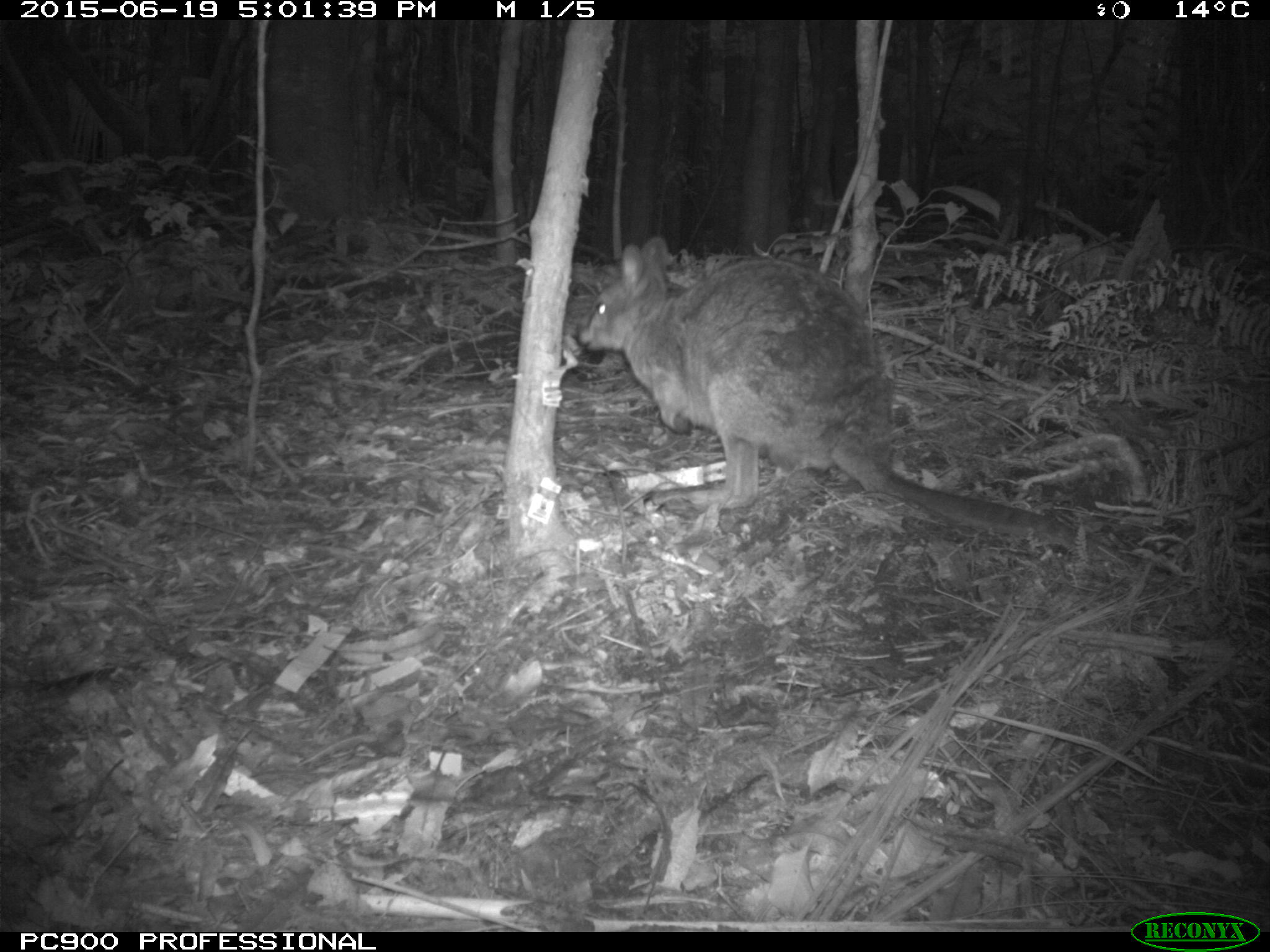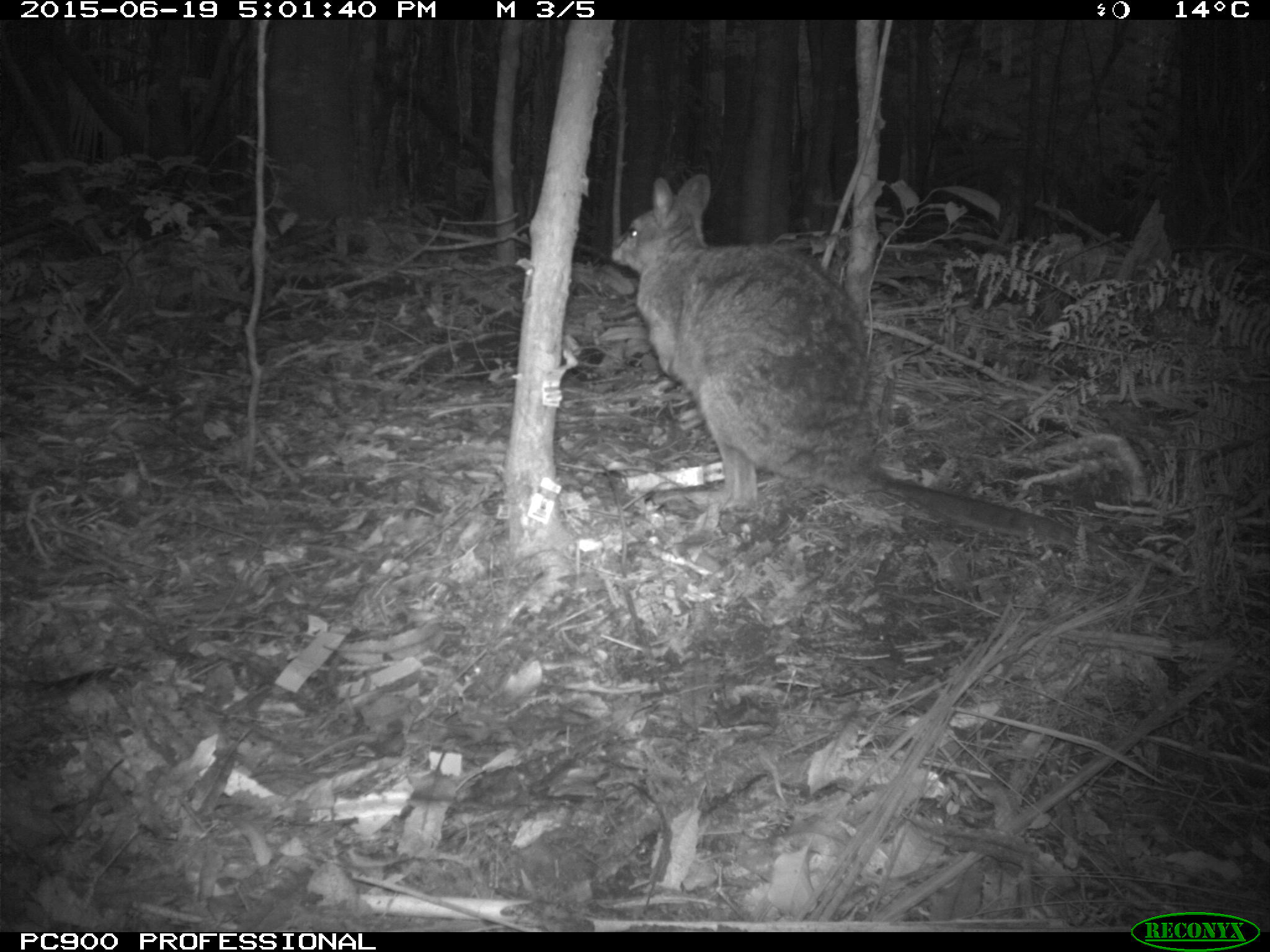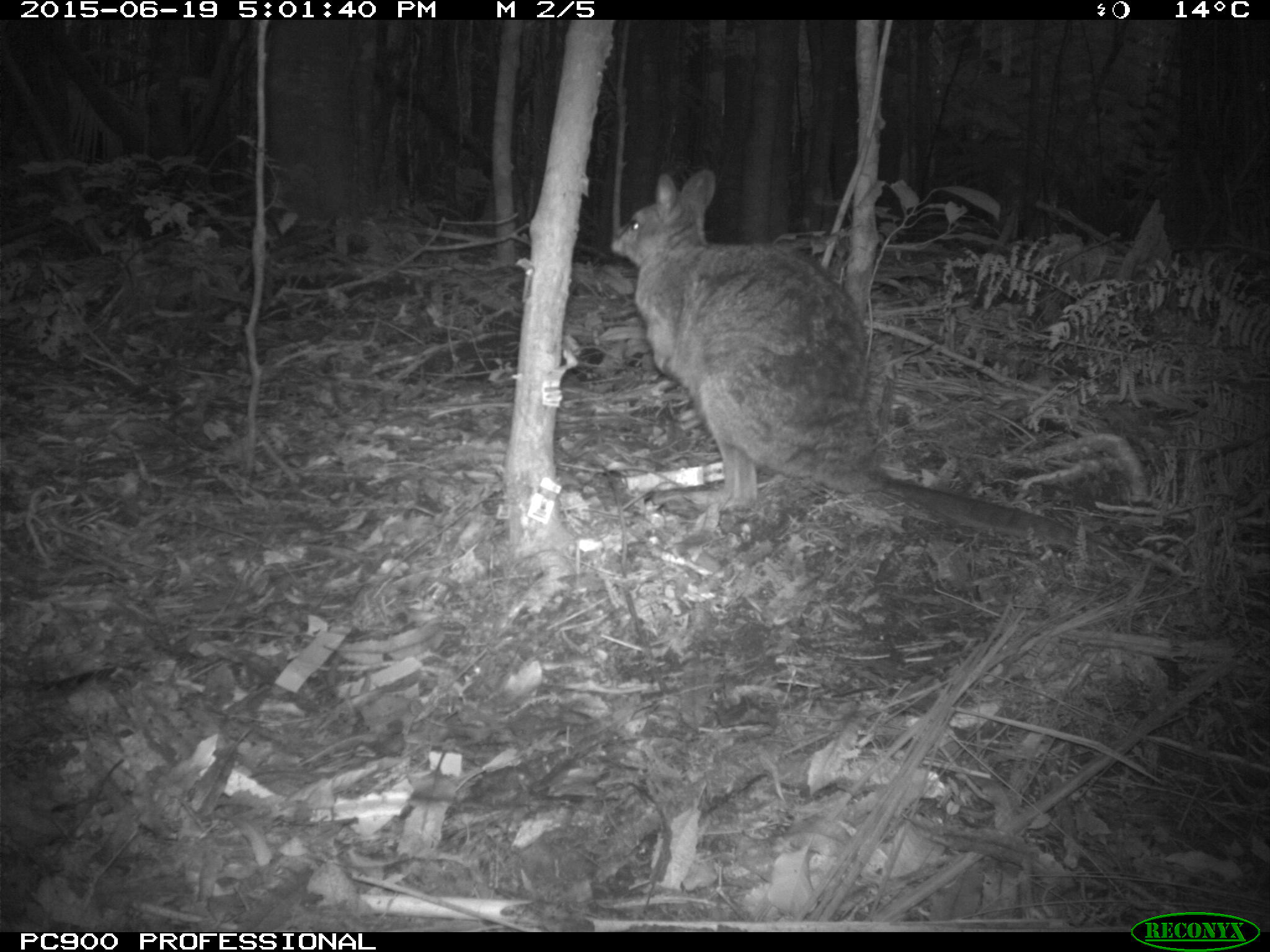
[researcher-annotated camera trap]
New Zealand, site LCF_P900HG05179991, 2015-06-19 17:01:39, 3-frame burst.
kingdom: Animalia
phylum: Chordata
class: Mammalia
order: Diprotodontia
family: Macropodidae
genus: Notamacropus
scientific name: Notamacropus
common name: wallaby